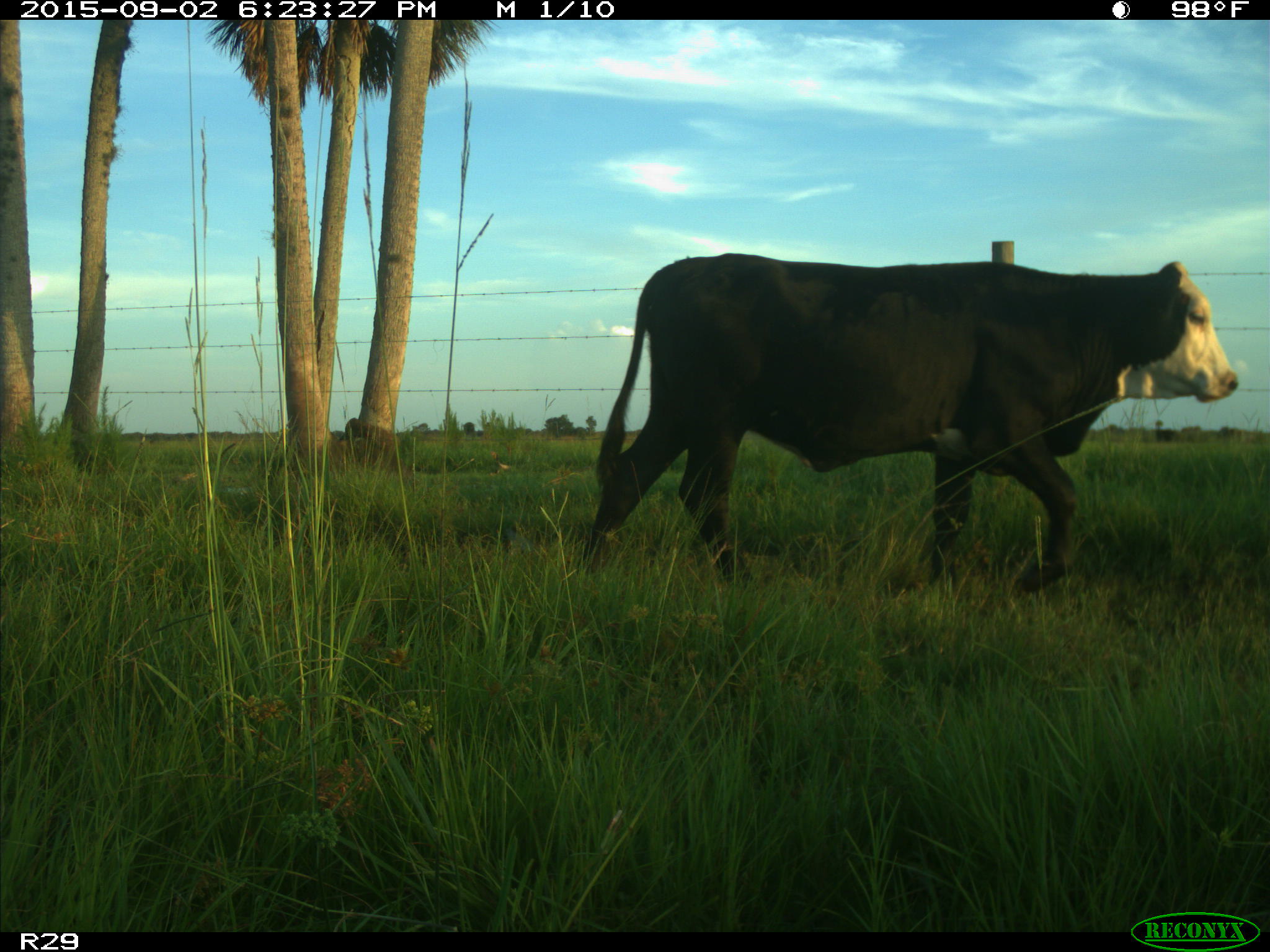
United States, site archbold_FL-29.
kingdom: Animalia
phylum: Chordata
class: Mammalia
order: Artiodactyla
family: Bovidae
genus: Bos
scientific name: Bos taurus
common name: domestic cow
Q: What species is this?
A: Bos taurus (domestic cow).